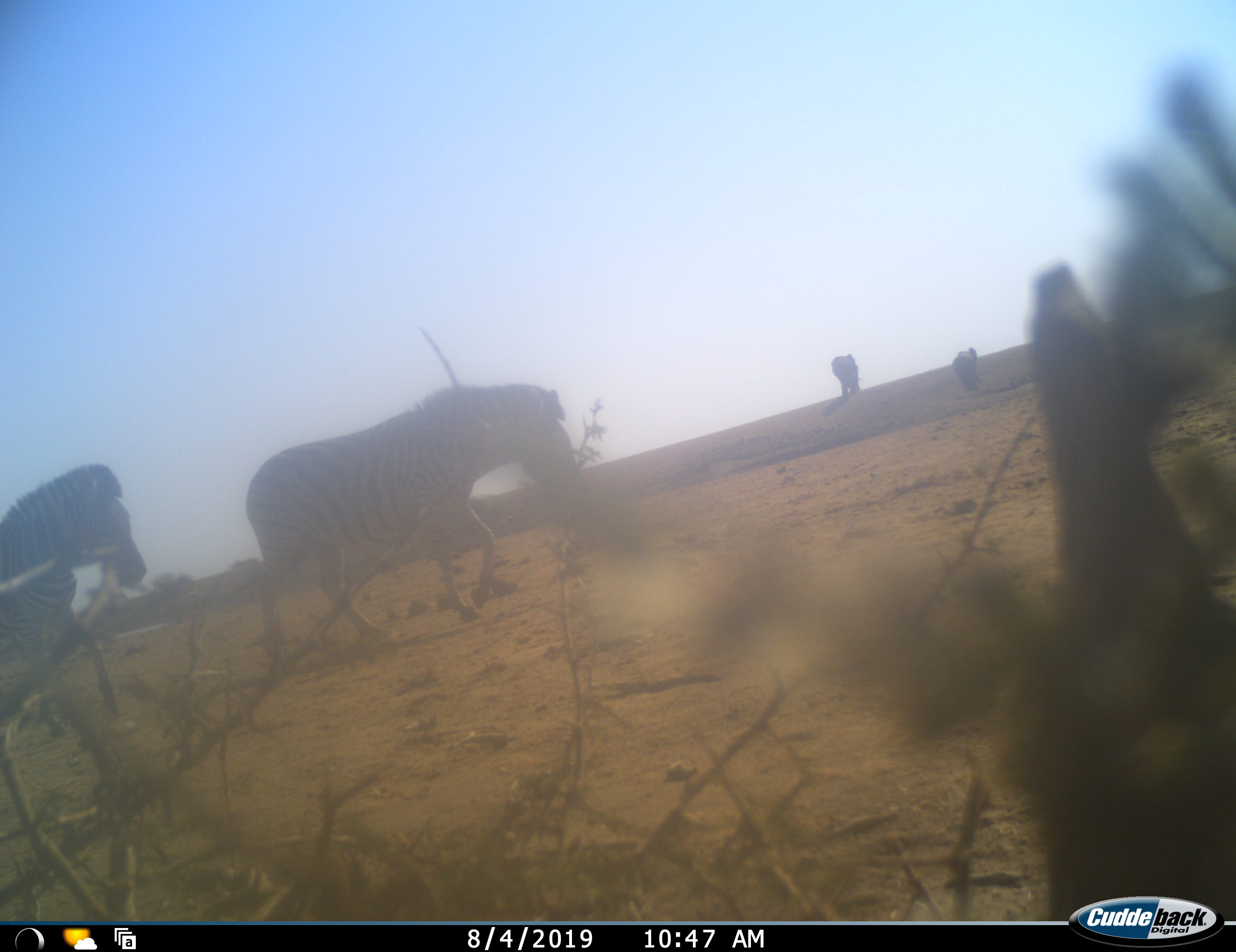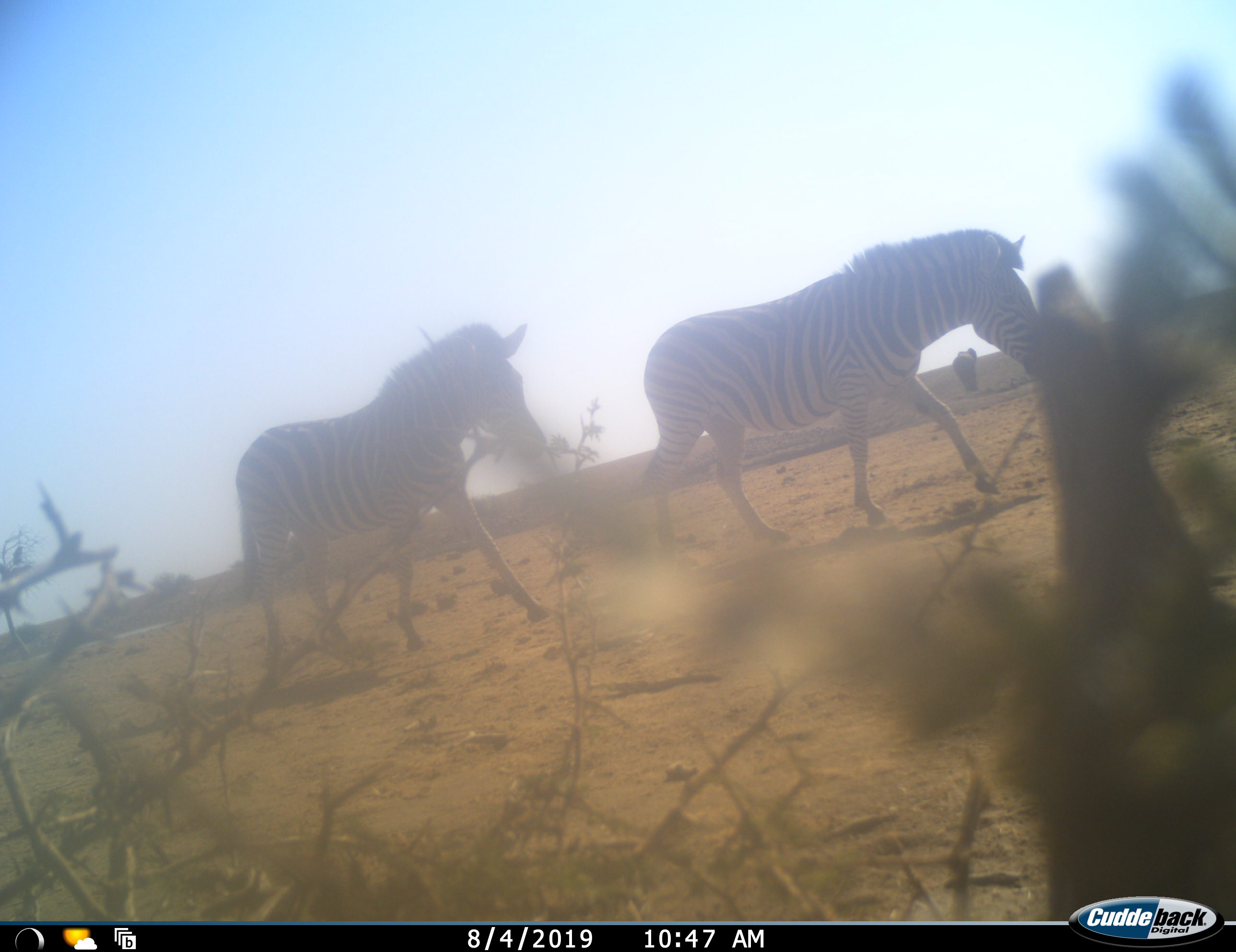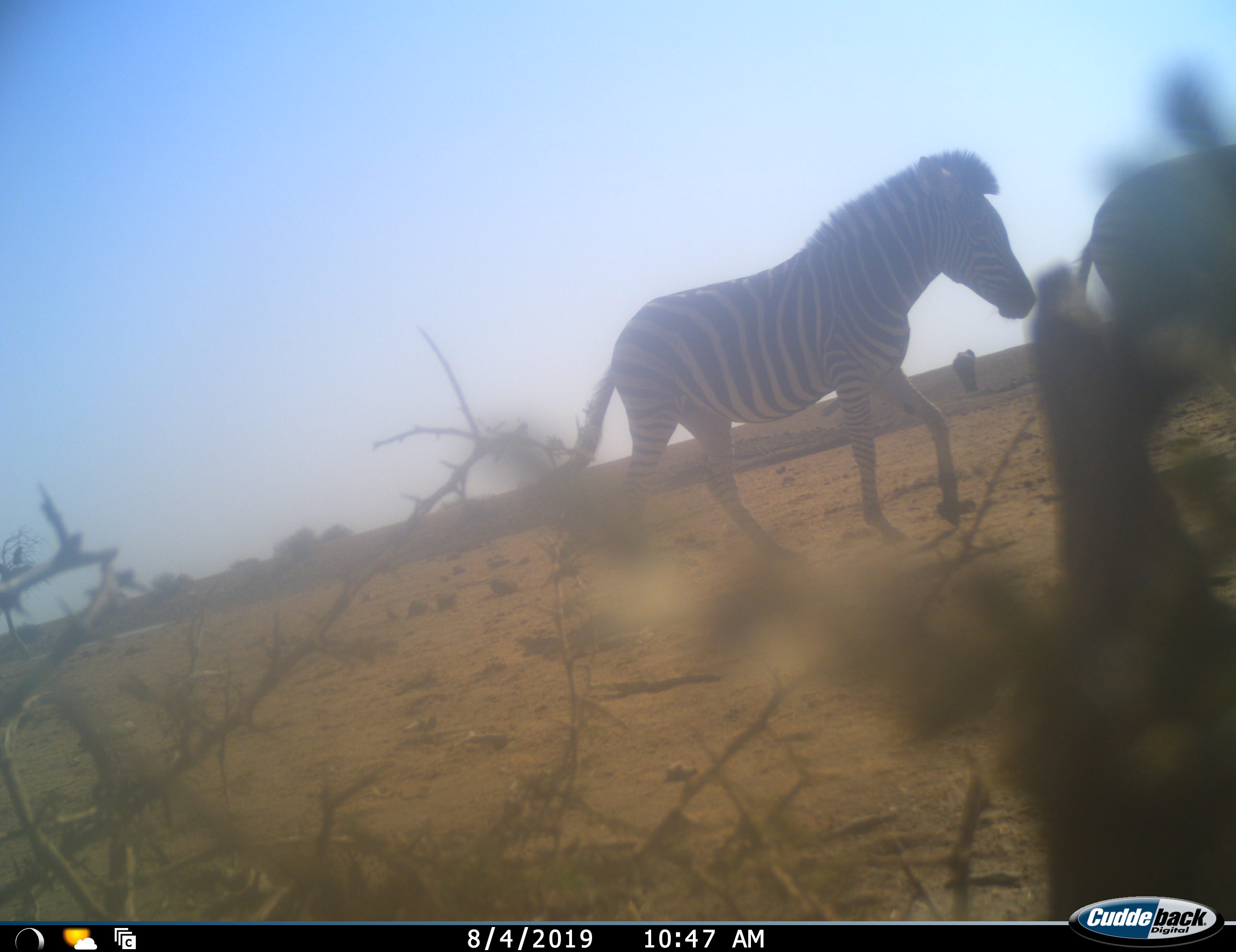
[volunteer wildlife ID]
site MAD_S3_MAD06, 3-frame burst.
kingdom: Animalia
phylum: Chordata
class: Mammalia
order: Proboscidea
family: Elephantidae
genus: Loxodonta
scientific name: Loxodonta africana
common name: african bush elephant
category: elephant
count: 2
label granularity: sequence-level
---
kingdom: Animalia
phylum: Chordata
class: Mammalia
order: Perissodactyla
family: Equidae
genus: Equus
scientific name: Equus quagga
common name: plains zebra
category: zebraplains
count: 2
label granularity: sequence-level